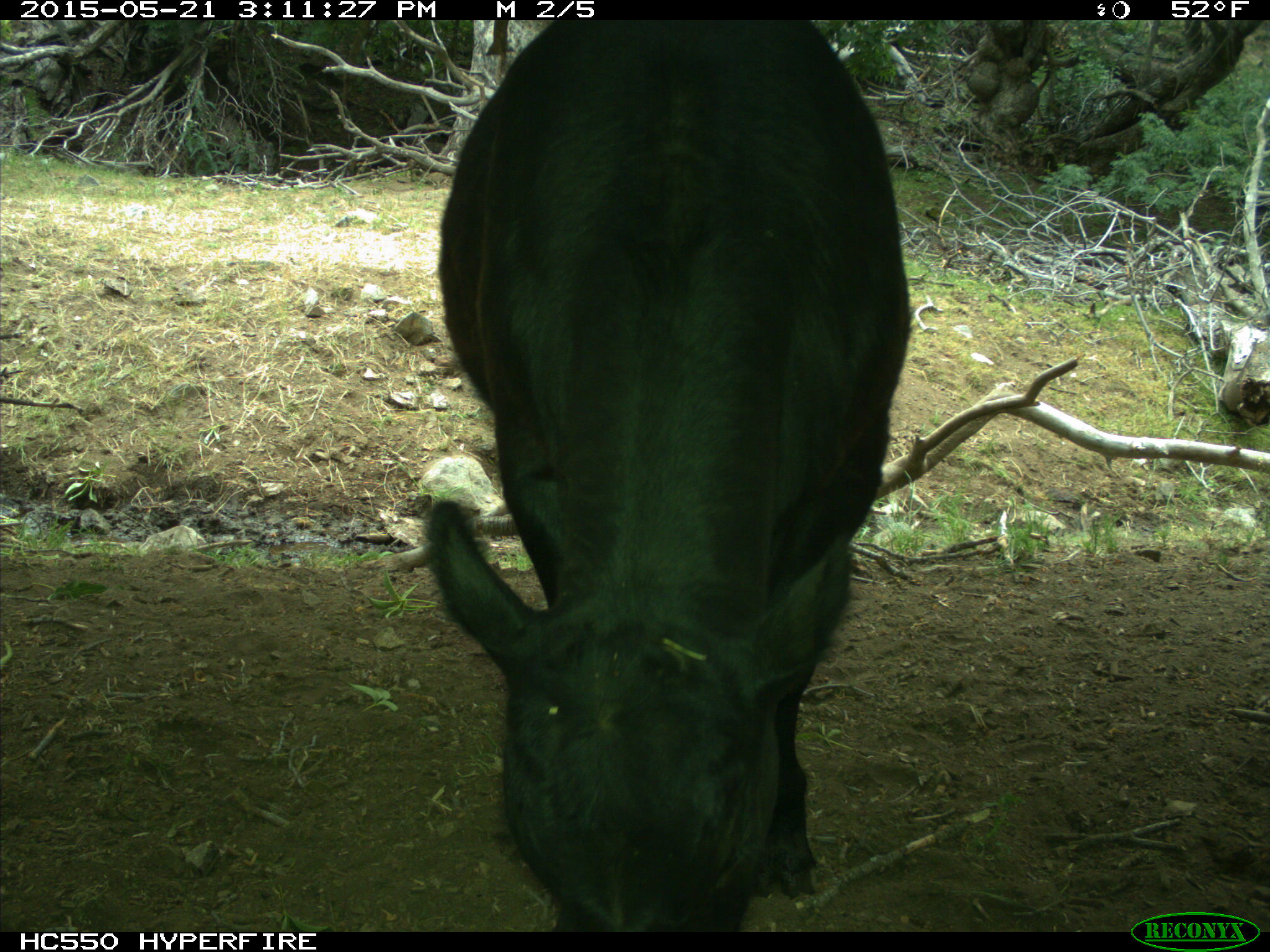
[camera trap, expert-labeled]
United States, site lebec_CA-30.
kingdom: Animalia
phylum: Chordata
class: Mammalia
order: Artiodactyla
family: Bovidae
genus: Bos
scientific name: Bos taurus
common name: domestic cow